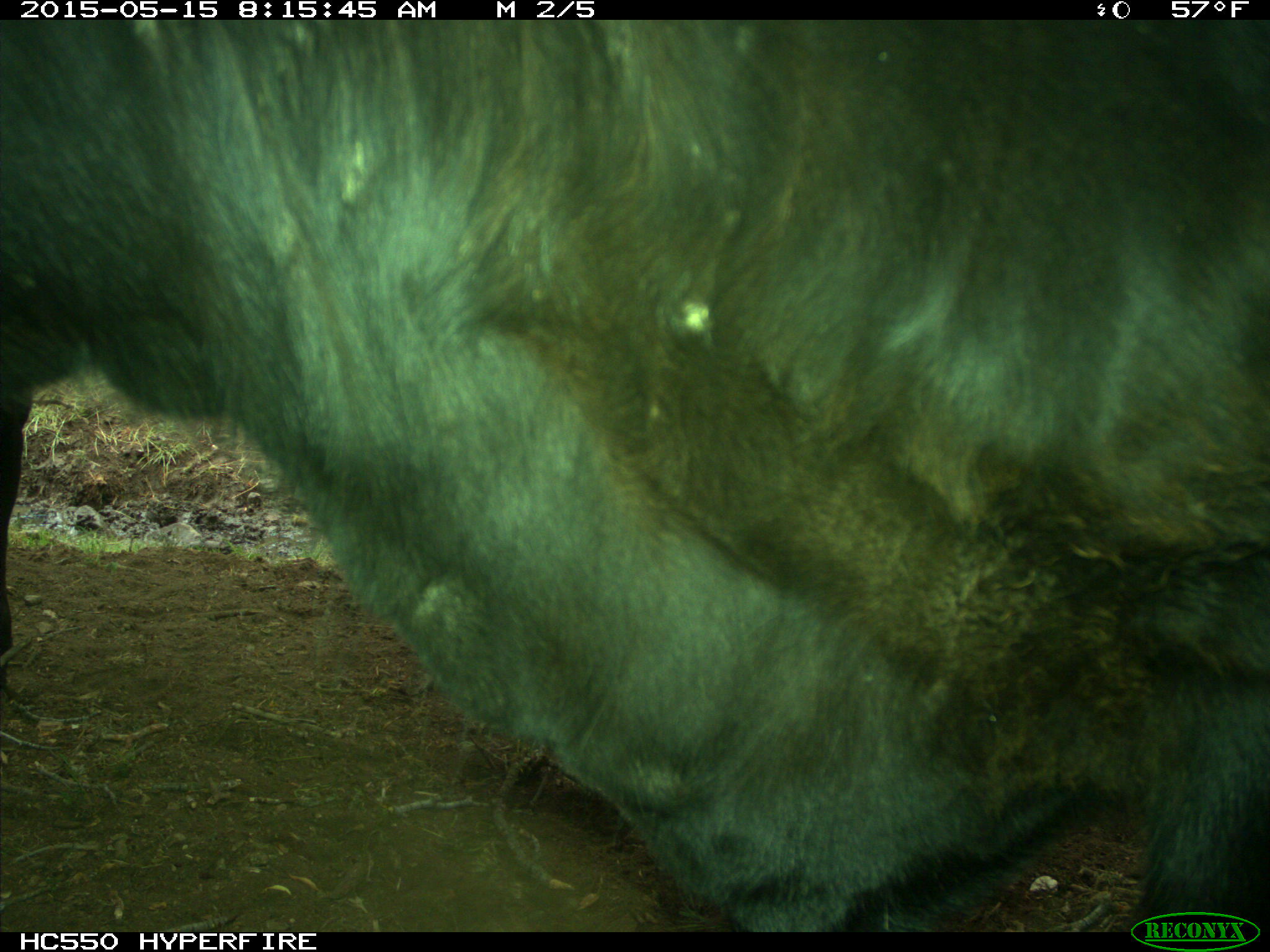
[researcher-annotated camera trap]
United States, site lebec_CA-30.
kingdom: Animalia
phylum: Chordata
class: Mammalia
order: Artiodactyla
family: Bovidae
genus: Bos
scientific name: Bos taurus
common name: domestic cow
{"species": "Bos taurus (domestic cow)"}